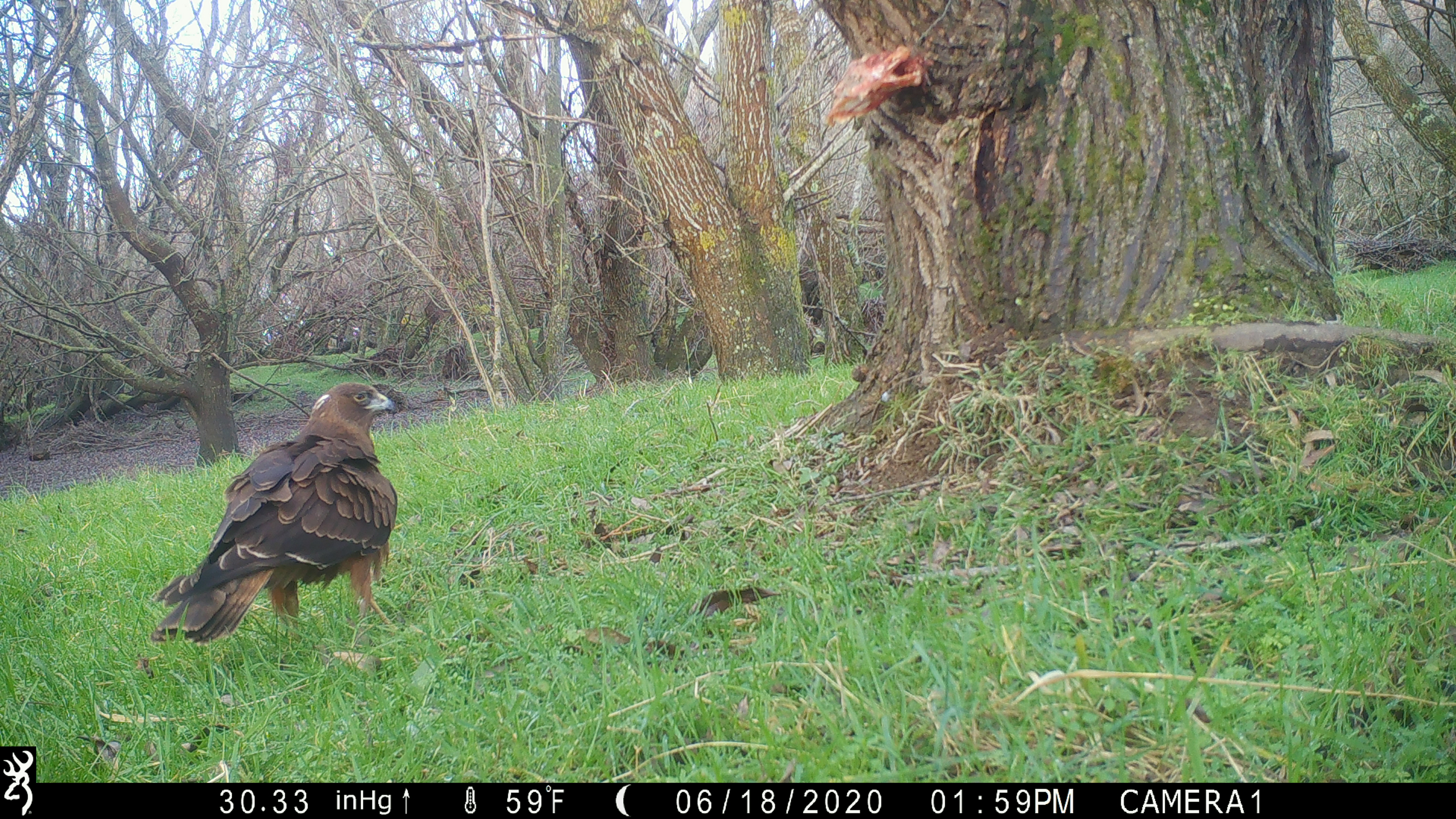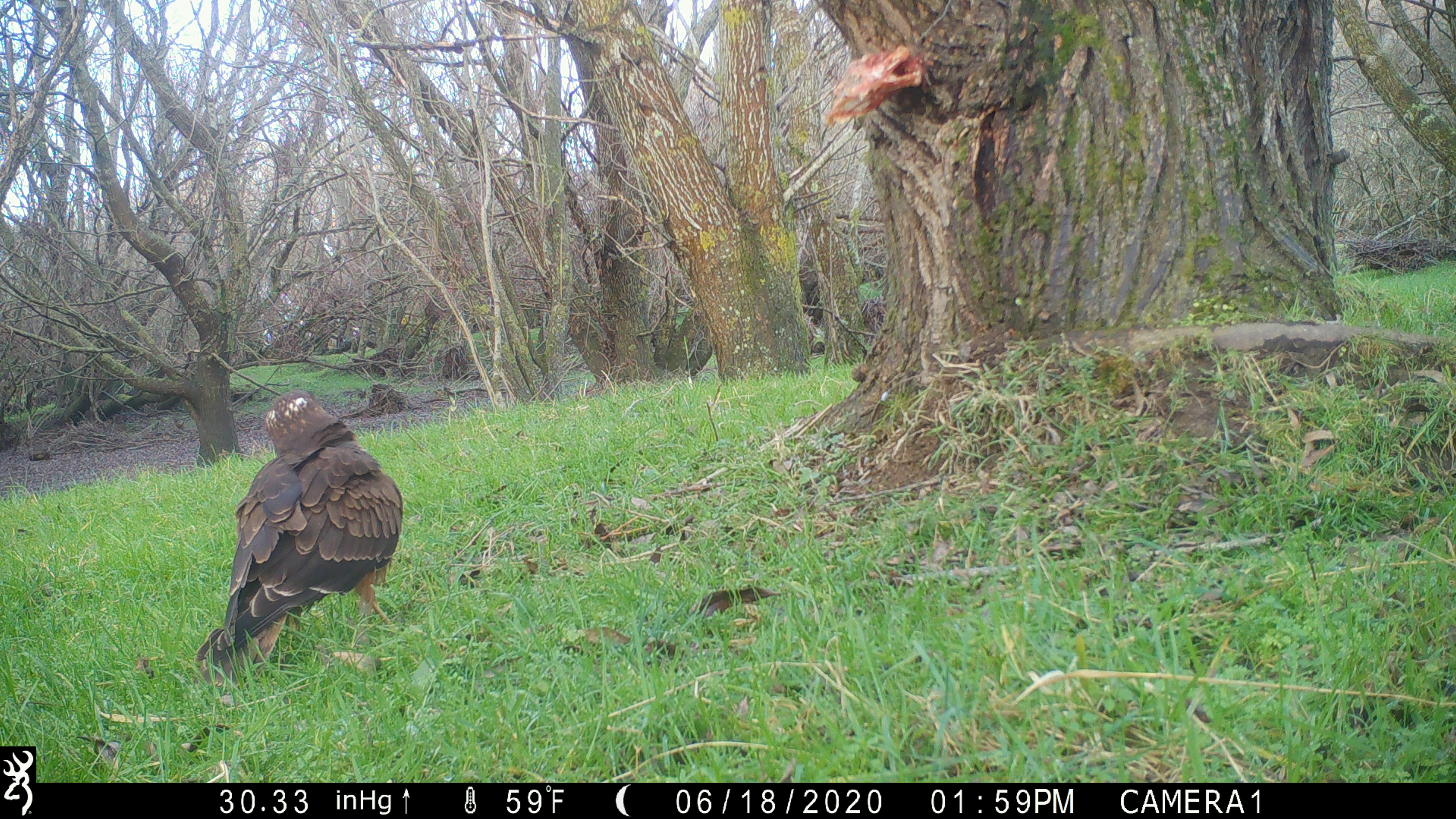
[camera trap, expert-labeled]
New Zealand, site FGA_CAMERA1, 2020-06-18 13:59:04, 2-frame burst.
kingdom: Animalia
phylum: Chordata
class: Aves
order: Accipitriformes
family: Accipitridae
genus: Circus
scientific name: Circus approximans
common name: swamp harrier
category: harrier